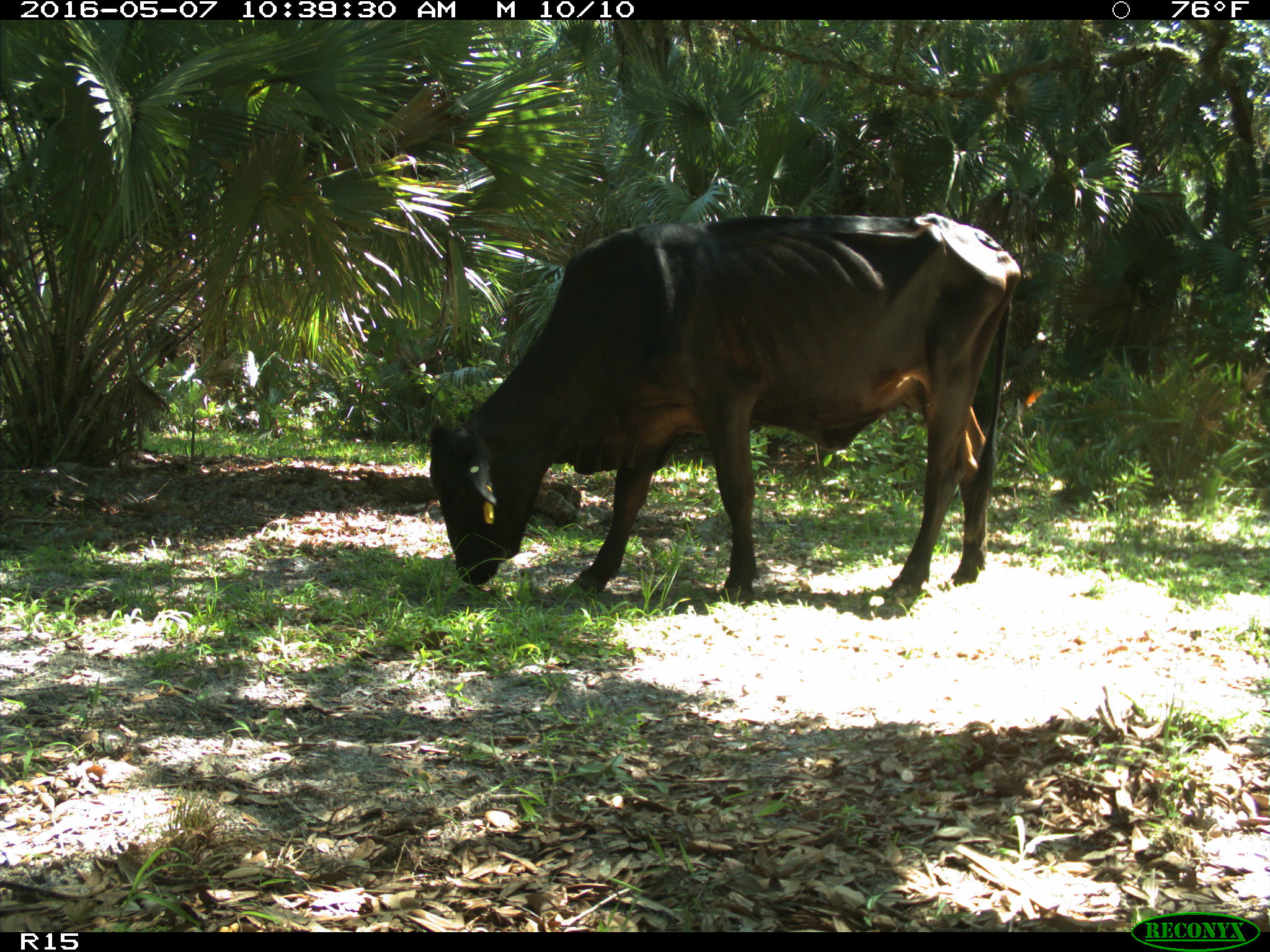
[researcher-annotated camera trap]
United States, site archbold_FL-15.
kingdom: Animalia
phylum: Chordata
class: Mammalia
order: Artiodactyla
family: Bovidae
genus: Bos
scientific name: Bos taurus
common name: domestic cow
Bos taurus (domestic cow).